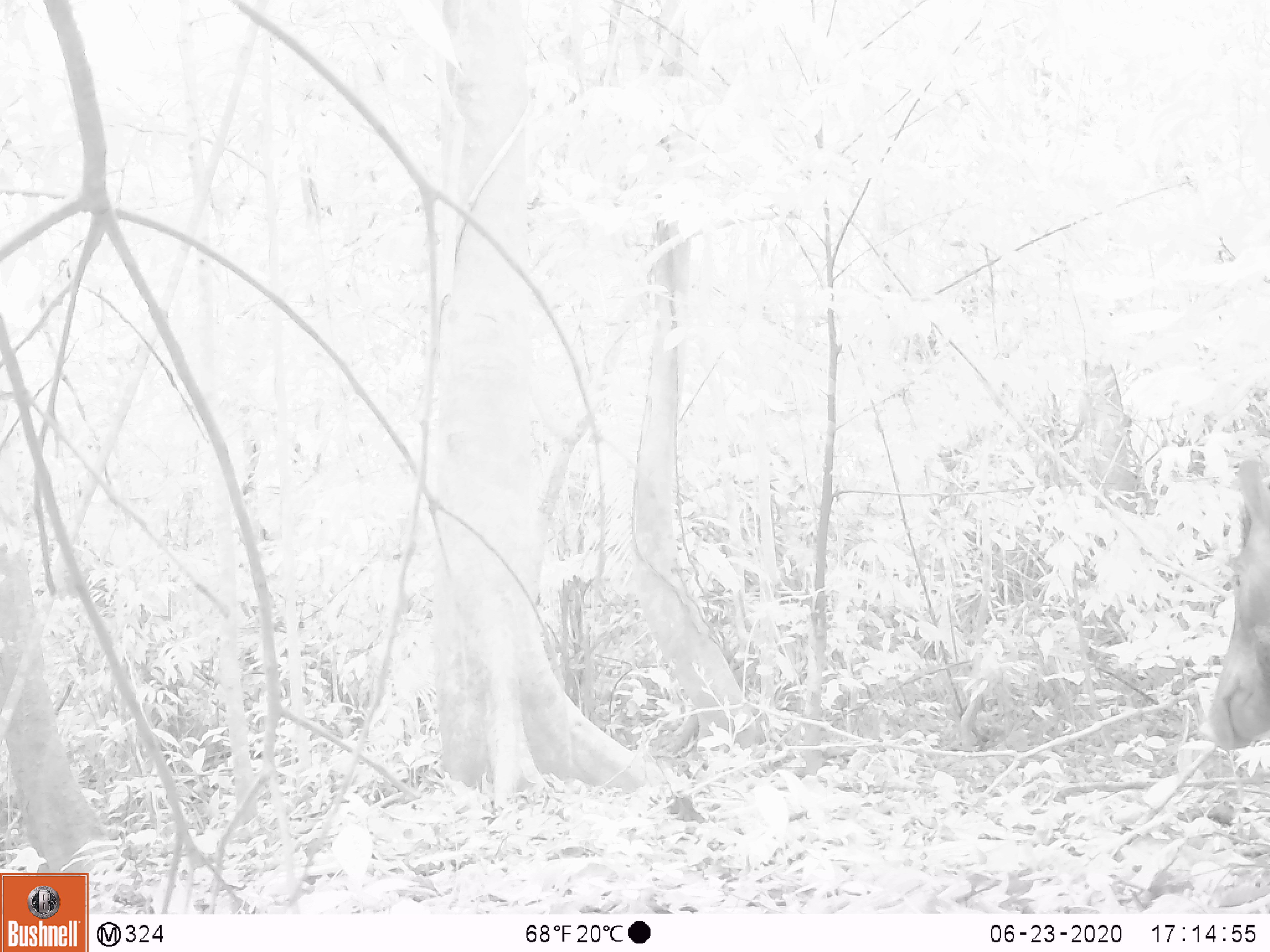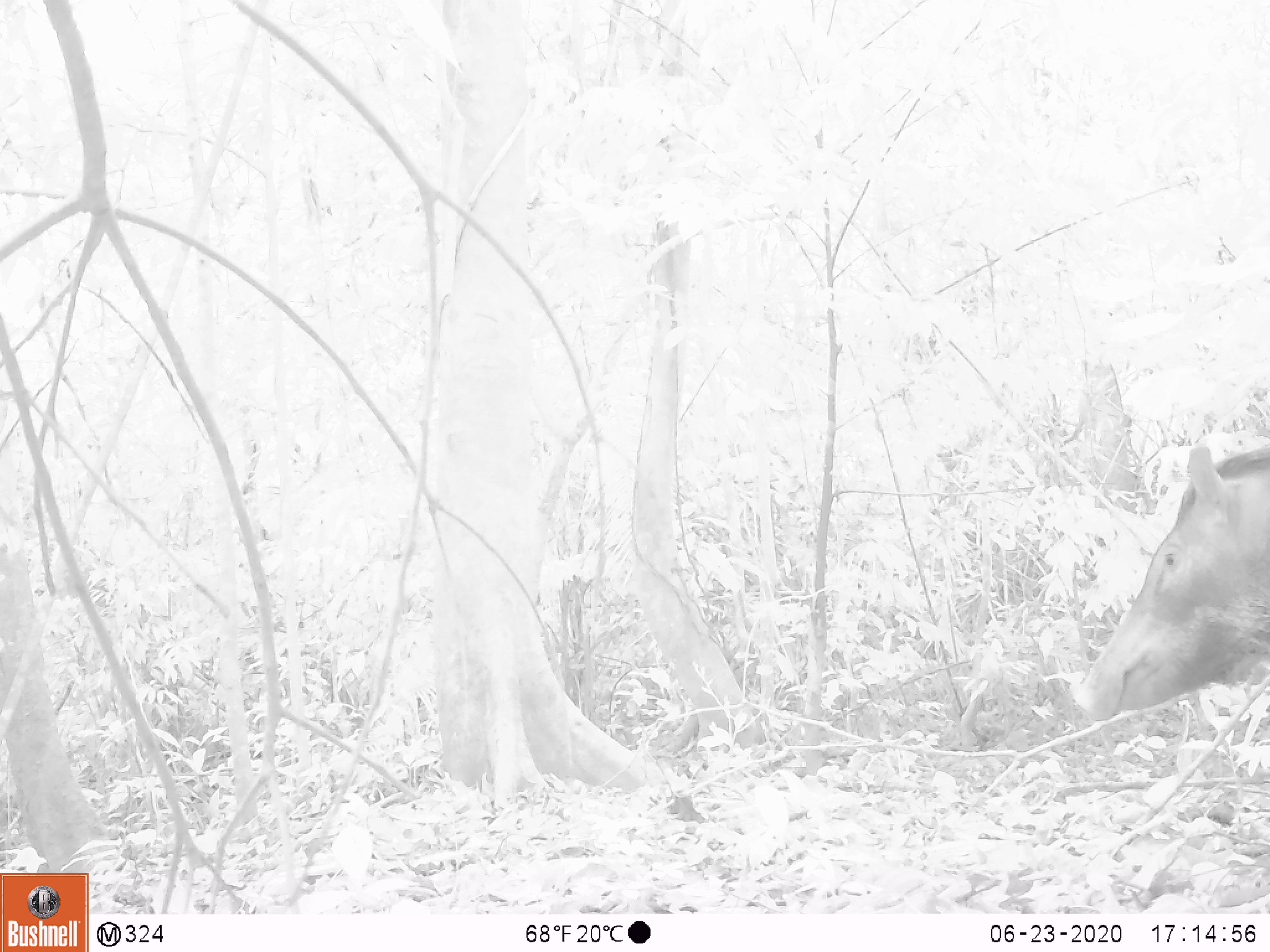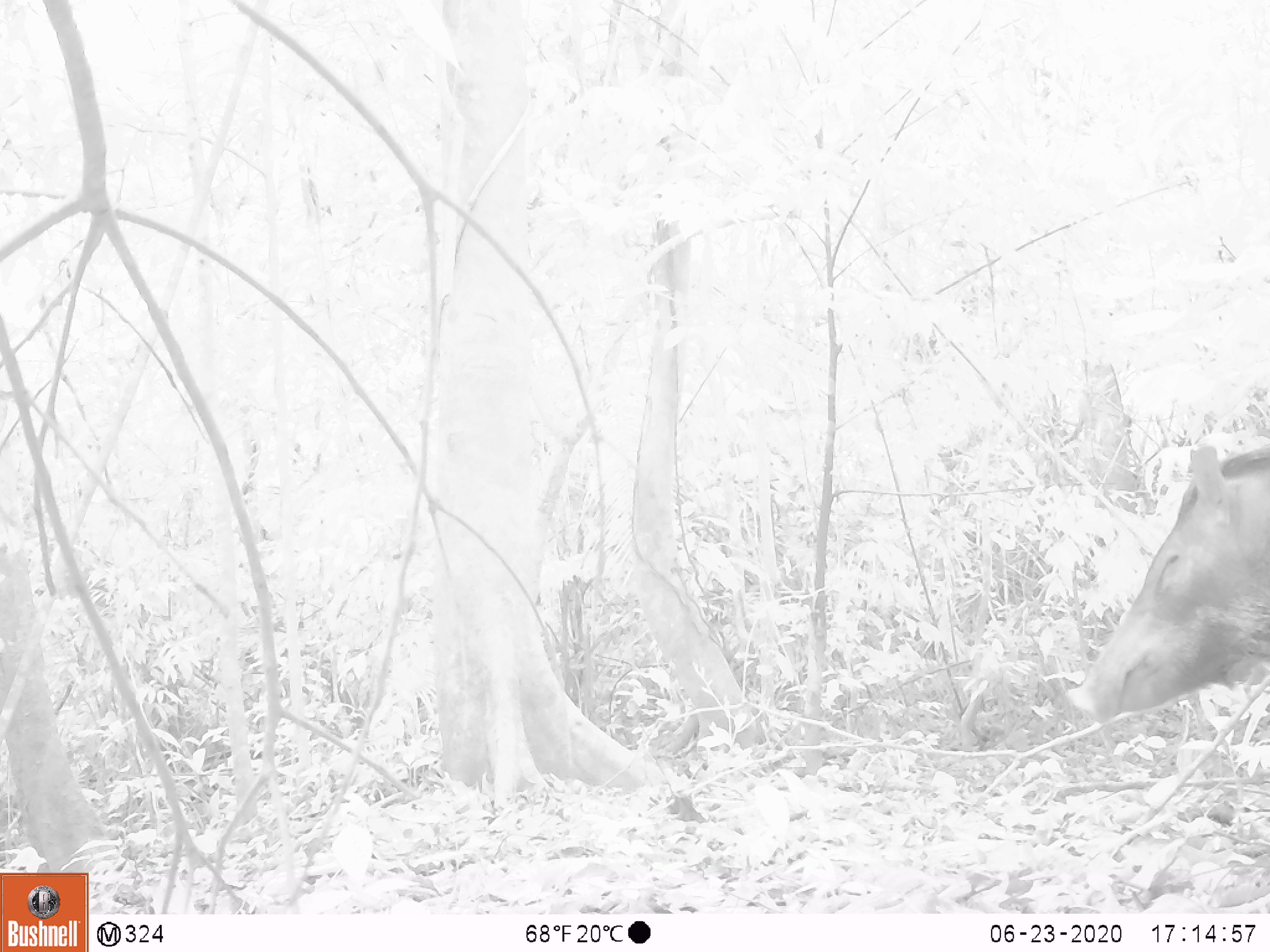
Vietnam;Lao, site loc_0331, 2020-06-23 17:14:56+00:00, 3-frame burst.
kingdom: Animalia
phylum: Chordata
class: Mammalia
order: Artiodactyla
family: Suidae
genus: Sus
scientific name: Sus scrofa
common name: eurasian wild pig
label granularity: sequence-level